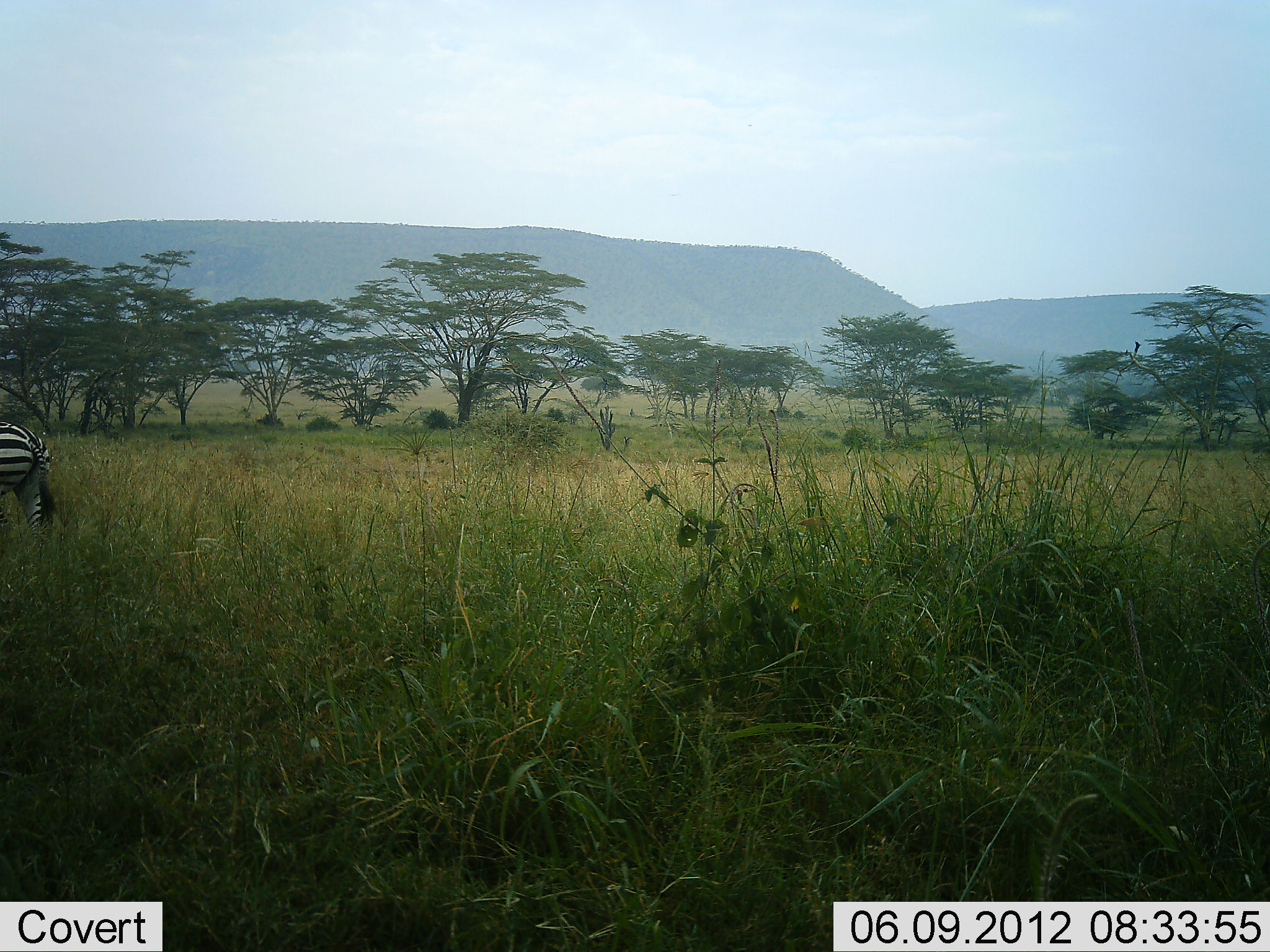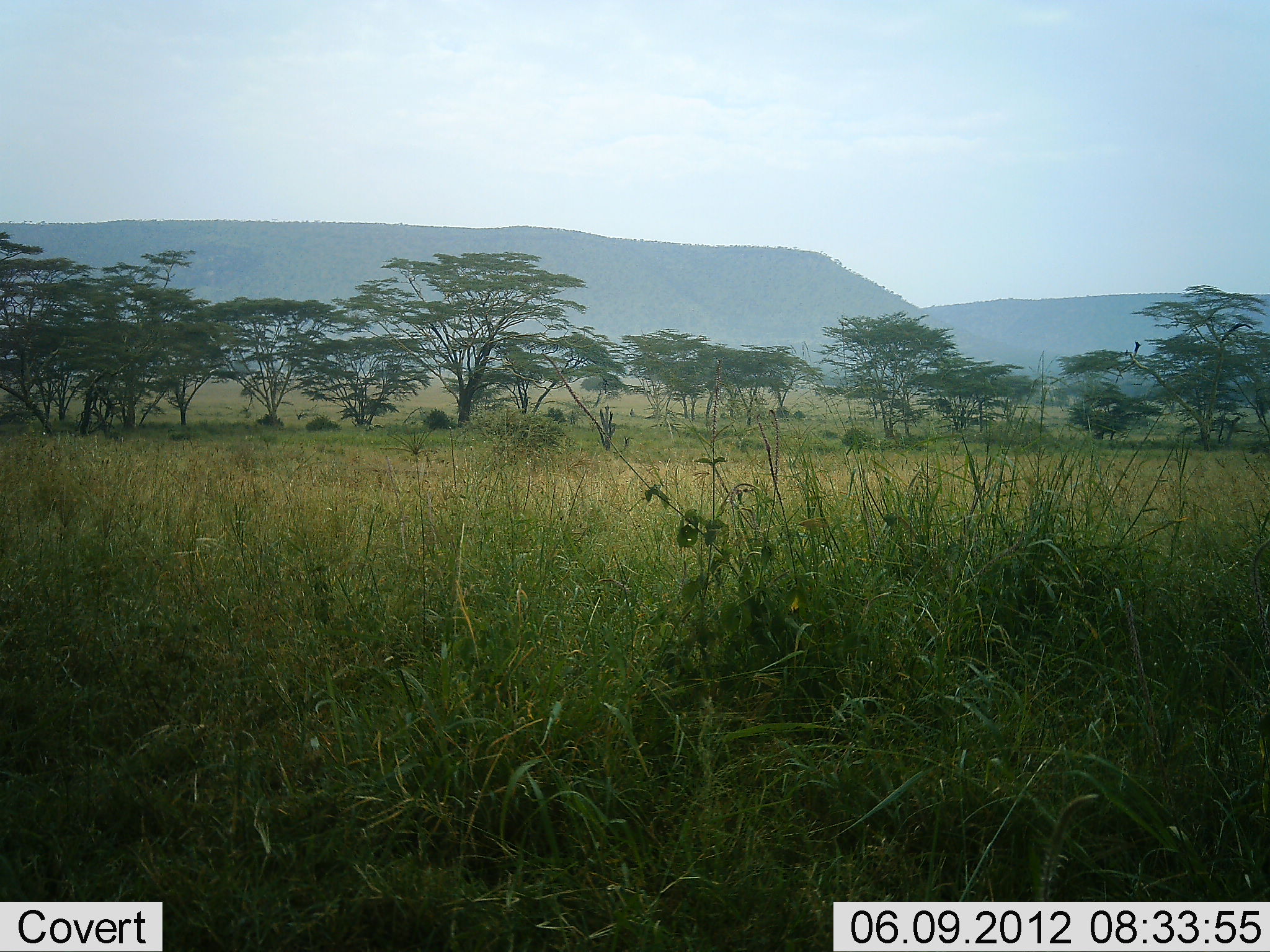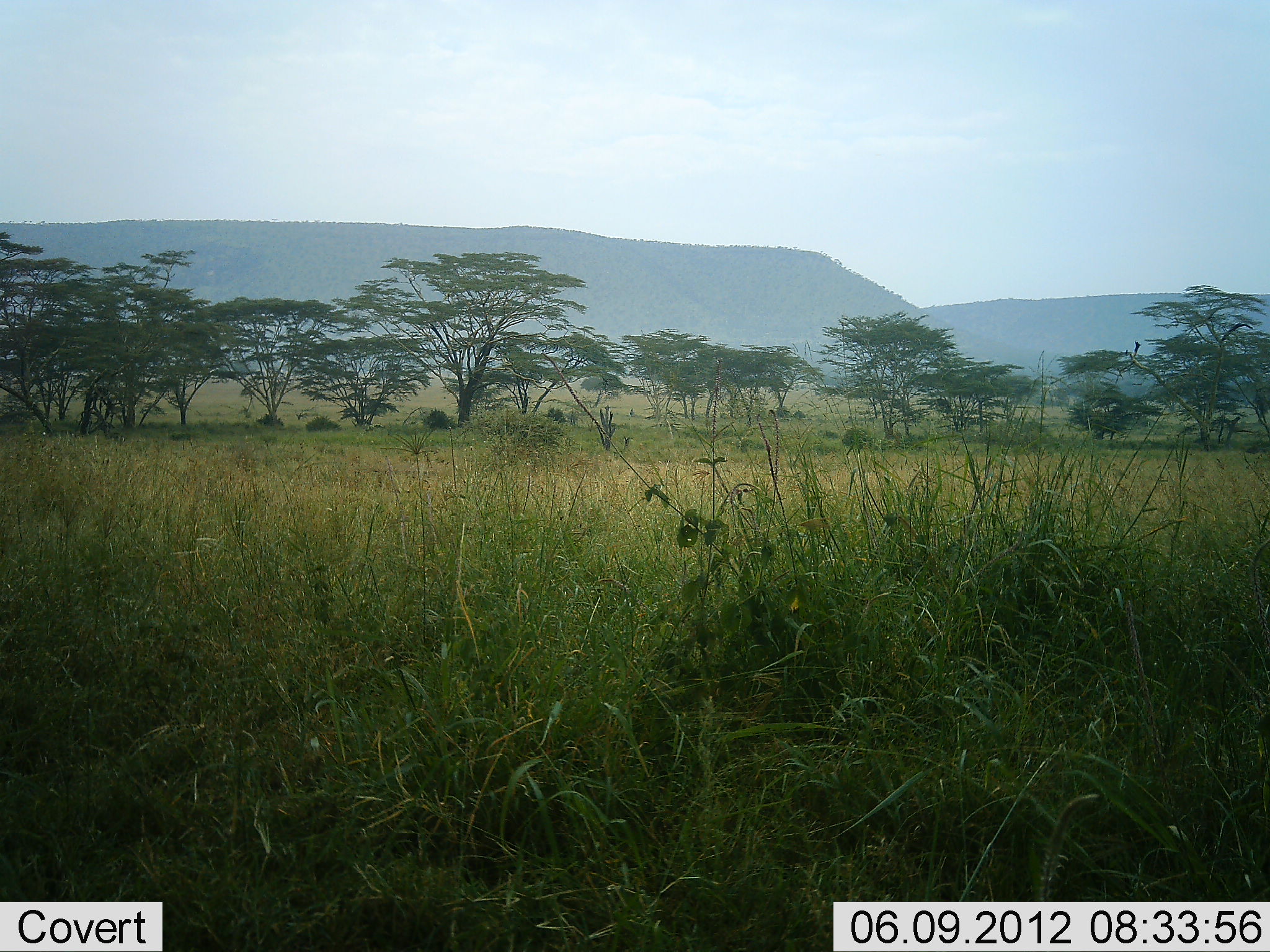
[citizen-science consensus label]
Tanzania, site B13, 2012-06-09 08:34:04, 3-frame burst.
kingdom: Animalia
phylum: Chordata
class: Mammalia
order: Perissodactyla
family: Equidae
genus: Equus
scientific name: Equus quagga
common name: plains zebra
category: zebra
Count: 1.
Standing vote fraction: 0%.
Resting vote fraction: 0%.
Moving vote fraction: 100%.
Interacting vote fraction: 0%.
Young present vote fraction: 0%.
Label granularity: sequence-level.